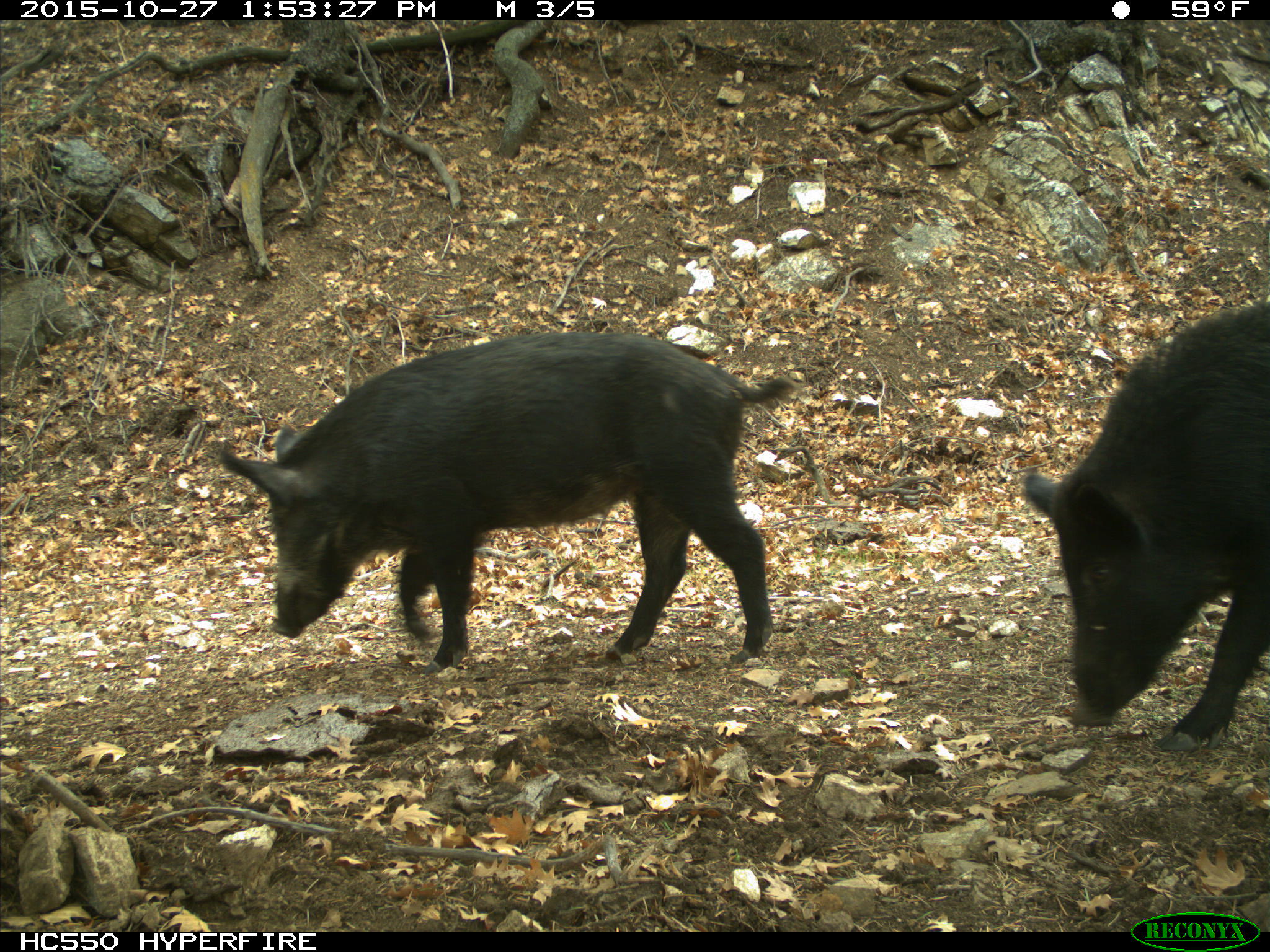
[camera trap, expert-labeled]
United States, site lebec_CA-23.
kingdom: Animalia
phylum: Chordata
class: Mammalia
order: Artiodactyla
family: Suidae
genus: Sus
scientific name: Sus scrofa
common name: wild boar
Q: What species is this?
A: Sus scrofa (wild boar).